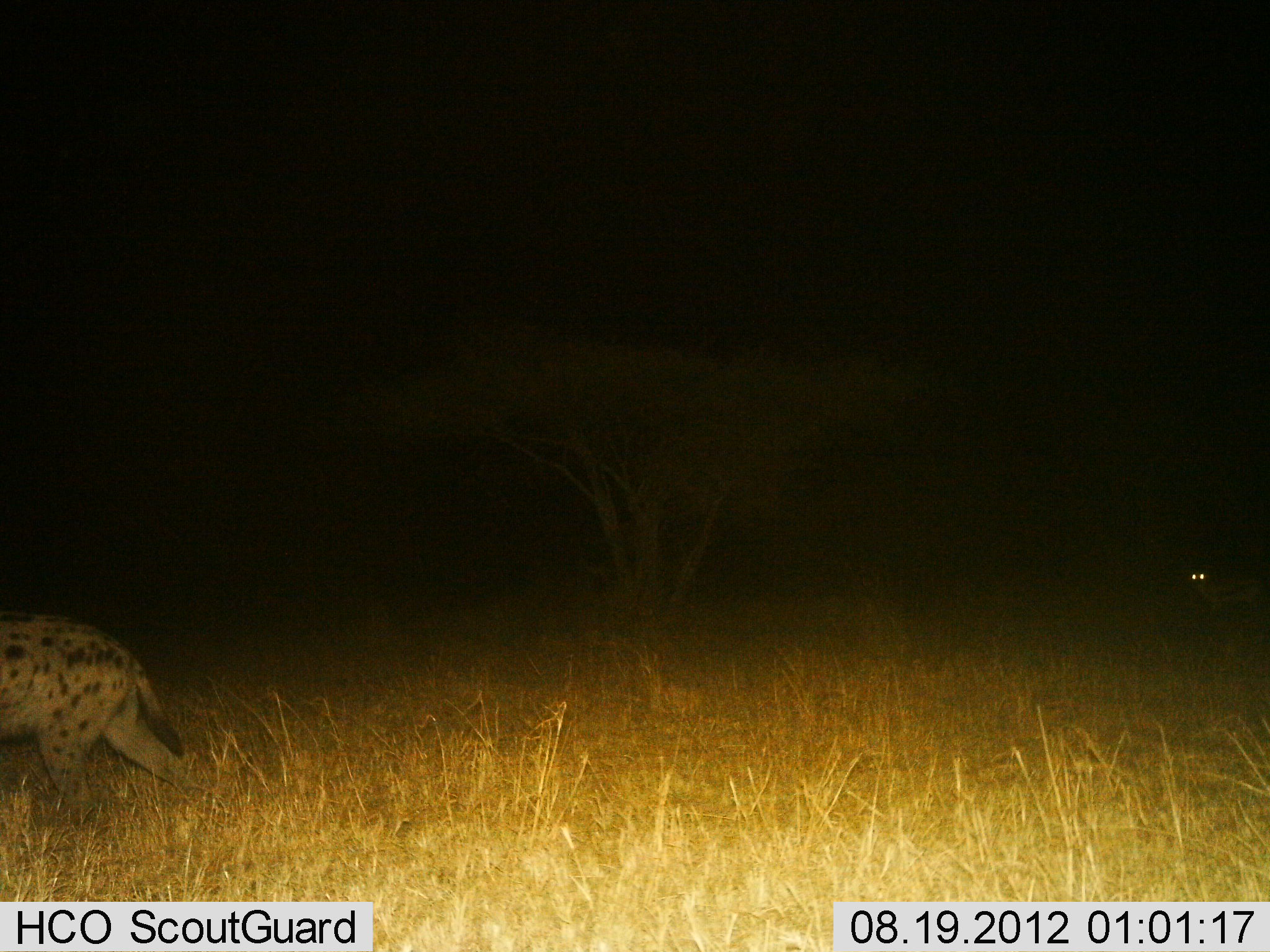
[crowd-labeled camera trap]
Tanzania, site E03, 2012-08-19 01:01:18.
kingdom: Animalia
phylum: Chordata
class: Mammalia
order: Carnivora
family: Hyaenidae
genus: Crocuta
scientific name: Crocuta crocuta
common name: spotted hyena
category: hyenaspotted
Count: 2.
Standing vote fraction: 23%.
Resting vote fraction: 0%.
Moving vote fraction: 100%.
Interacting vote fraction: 0%.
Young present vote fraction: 0%.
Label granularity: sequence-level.